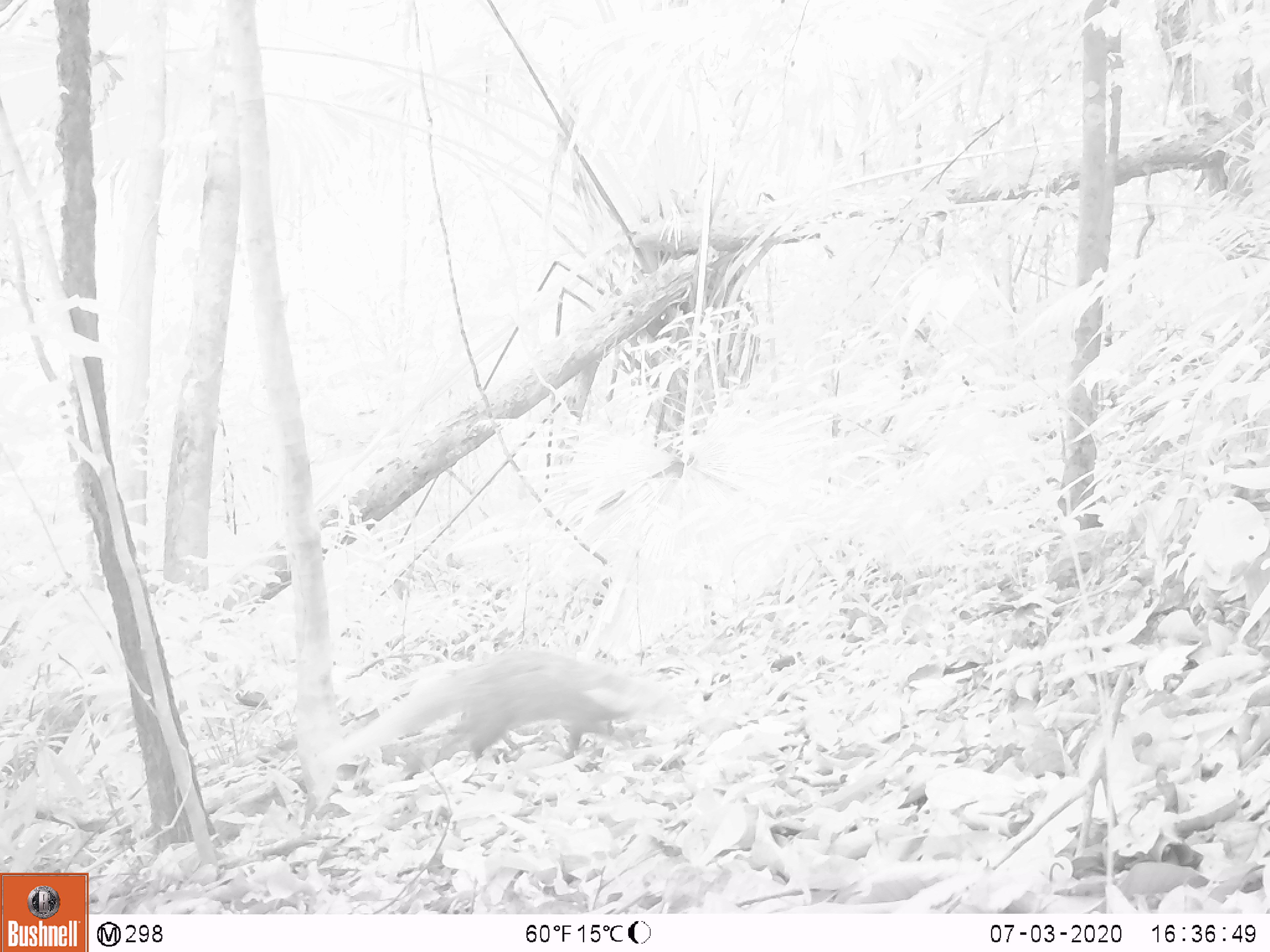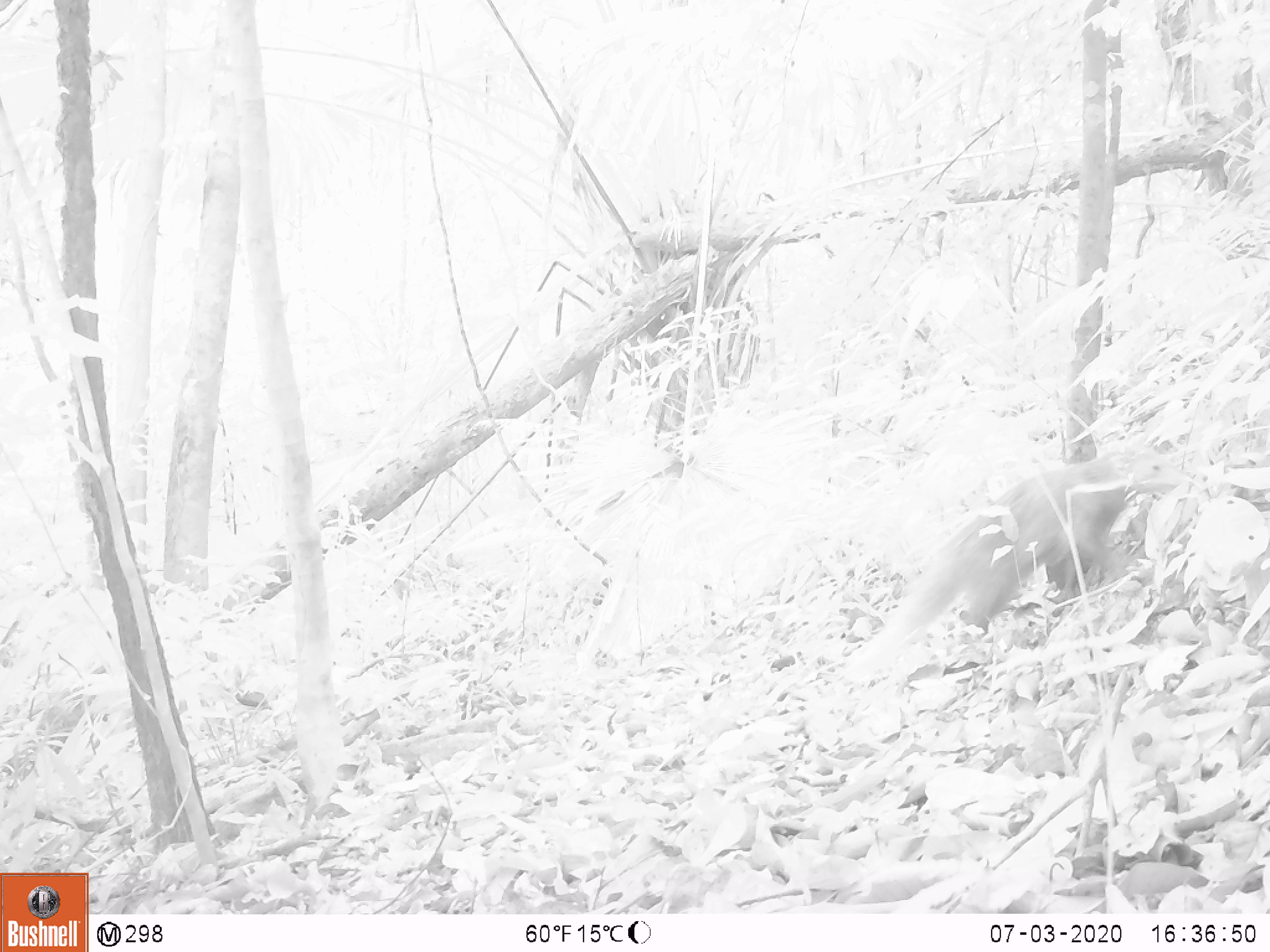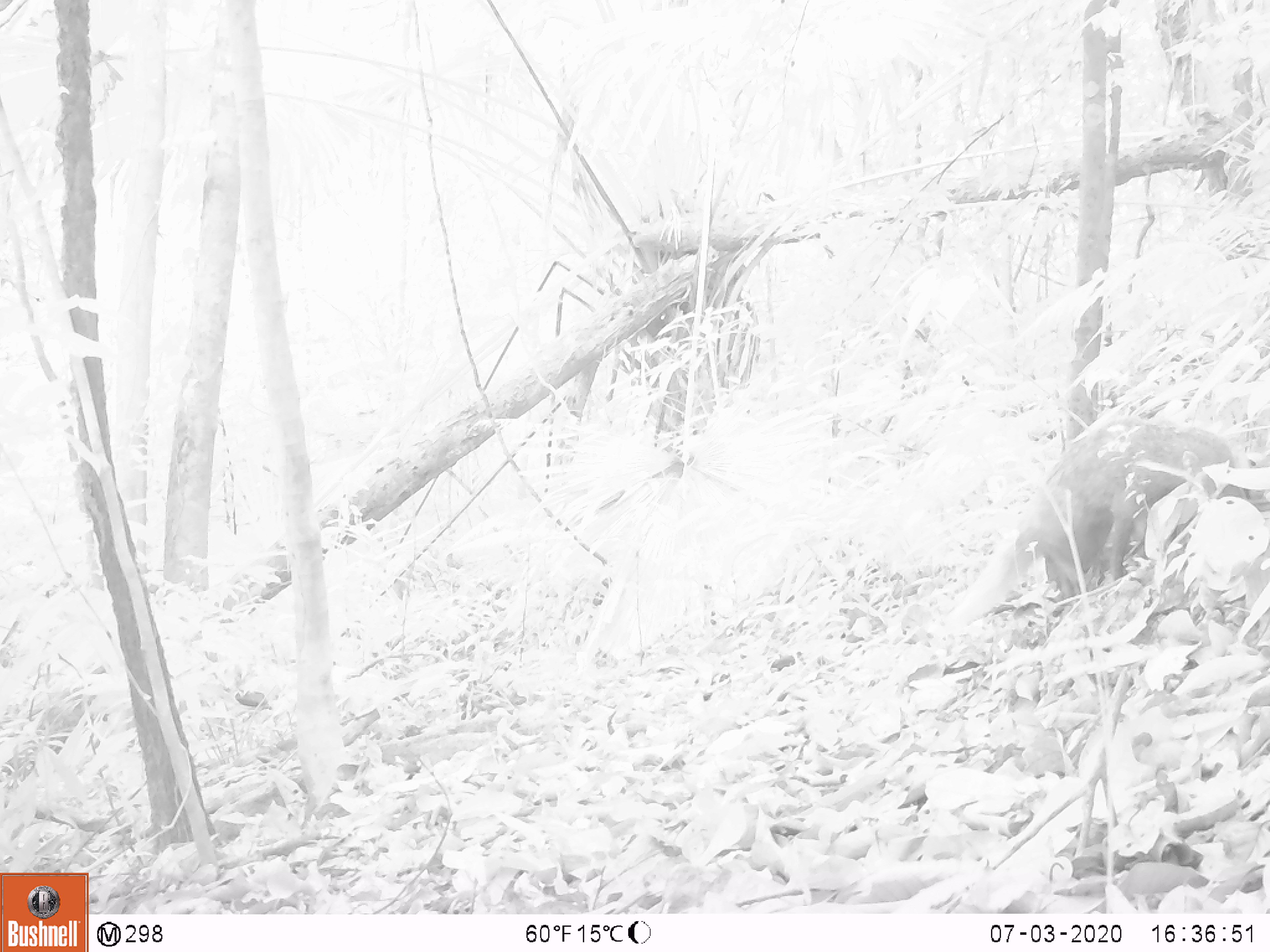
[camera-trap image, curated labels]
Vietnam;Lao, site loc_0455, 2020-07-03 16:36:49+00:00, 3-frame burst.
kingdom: Animalia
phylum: Chordata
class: Mammalia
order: Carnivora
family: Herpestidae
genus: Urva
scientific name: Urva urva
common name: crab-eating mongoose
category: crab eating mongoose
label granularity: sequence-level